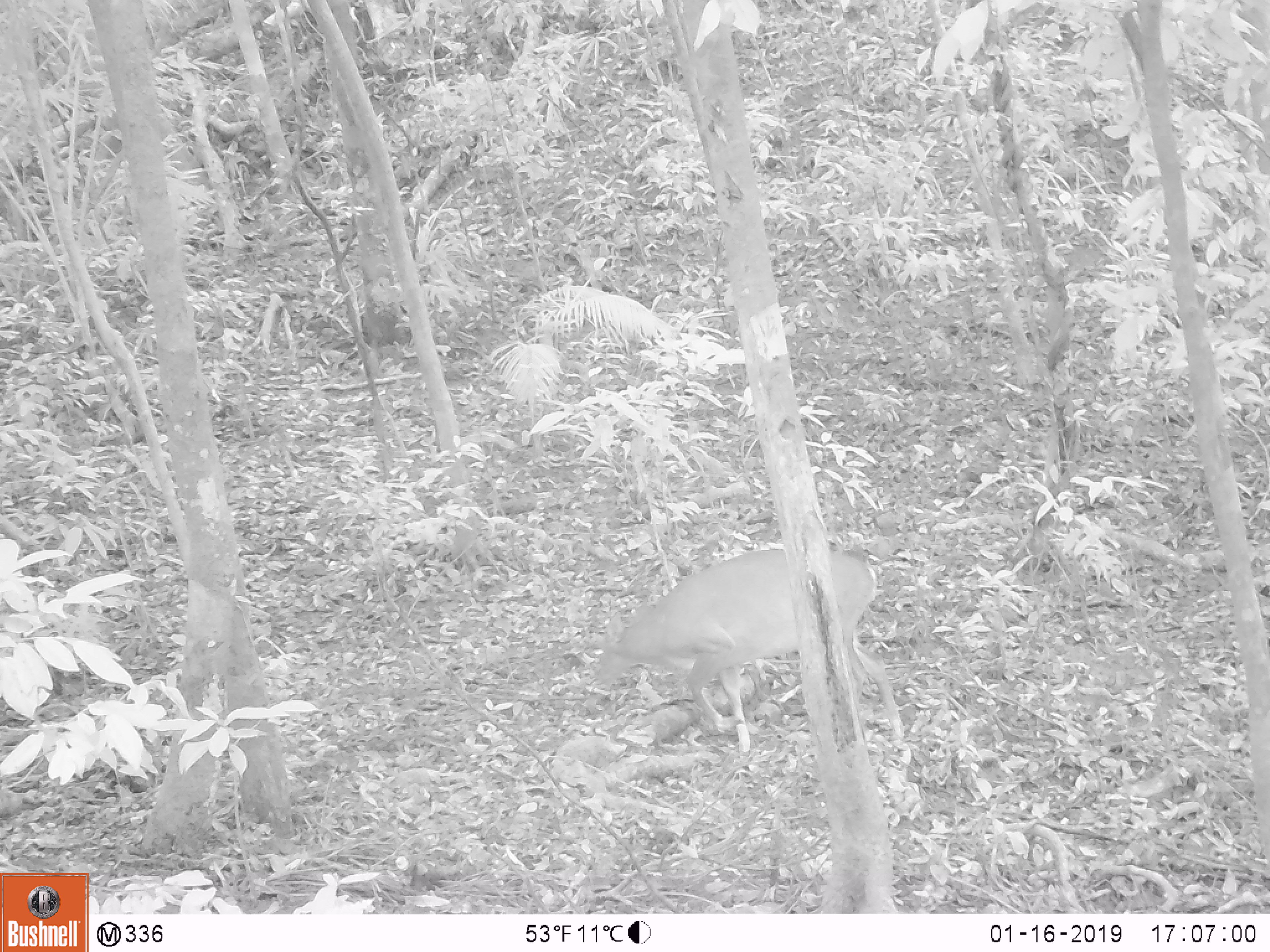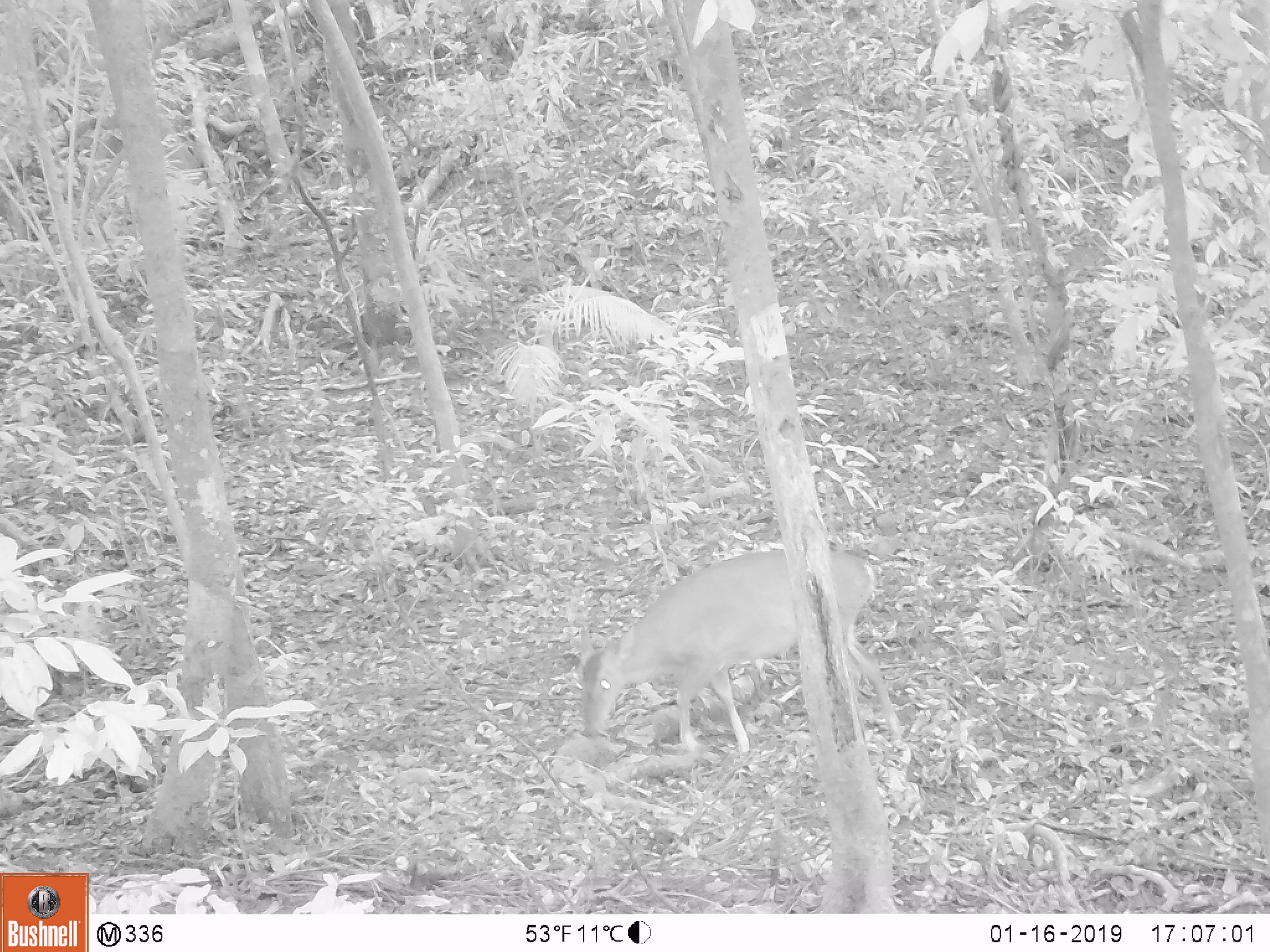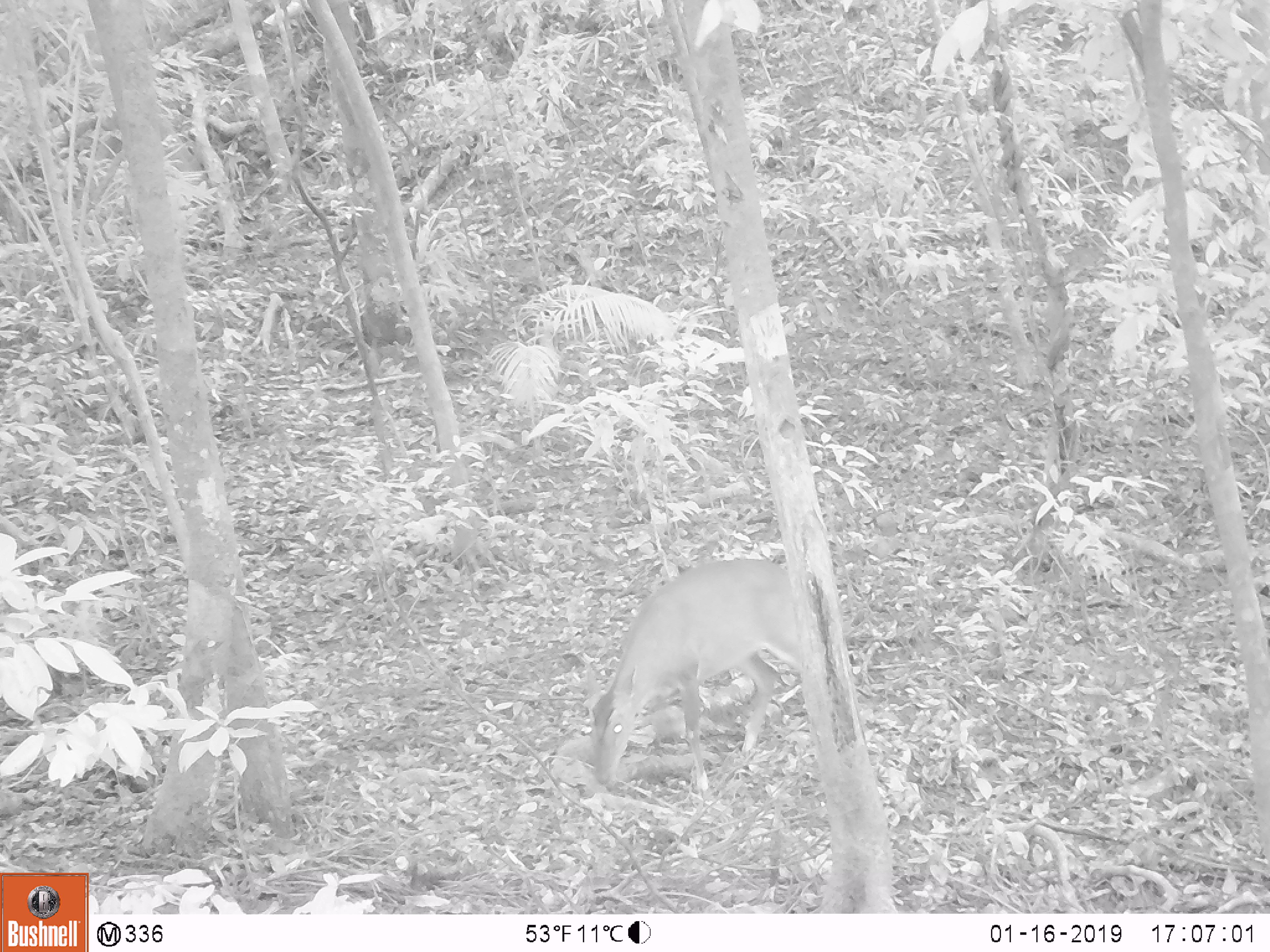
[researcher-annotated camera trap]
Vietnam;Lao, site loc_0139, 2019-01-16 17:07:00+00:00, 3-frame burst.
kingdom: Animalia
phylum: Chordata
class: Mammalia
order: Artiodactyla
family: Cervidae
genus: Muntiacus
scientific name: Muntiacus vuquangensis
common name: large-antlered muntjac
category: large antlered muntjac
Large antlered muntjac (large-antlered muntjac) (Muntiacus vuquangensis). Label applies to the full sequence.